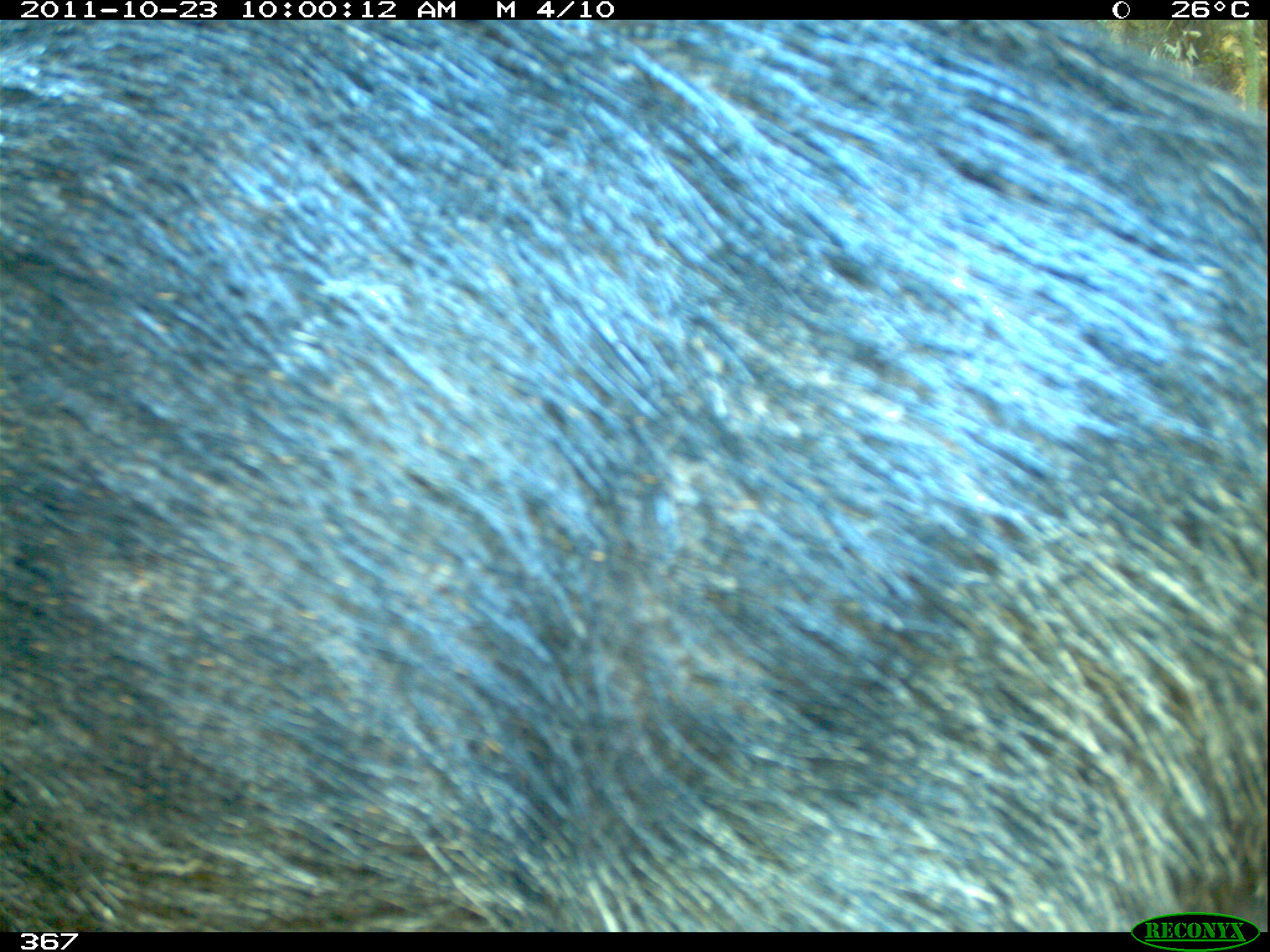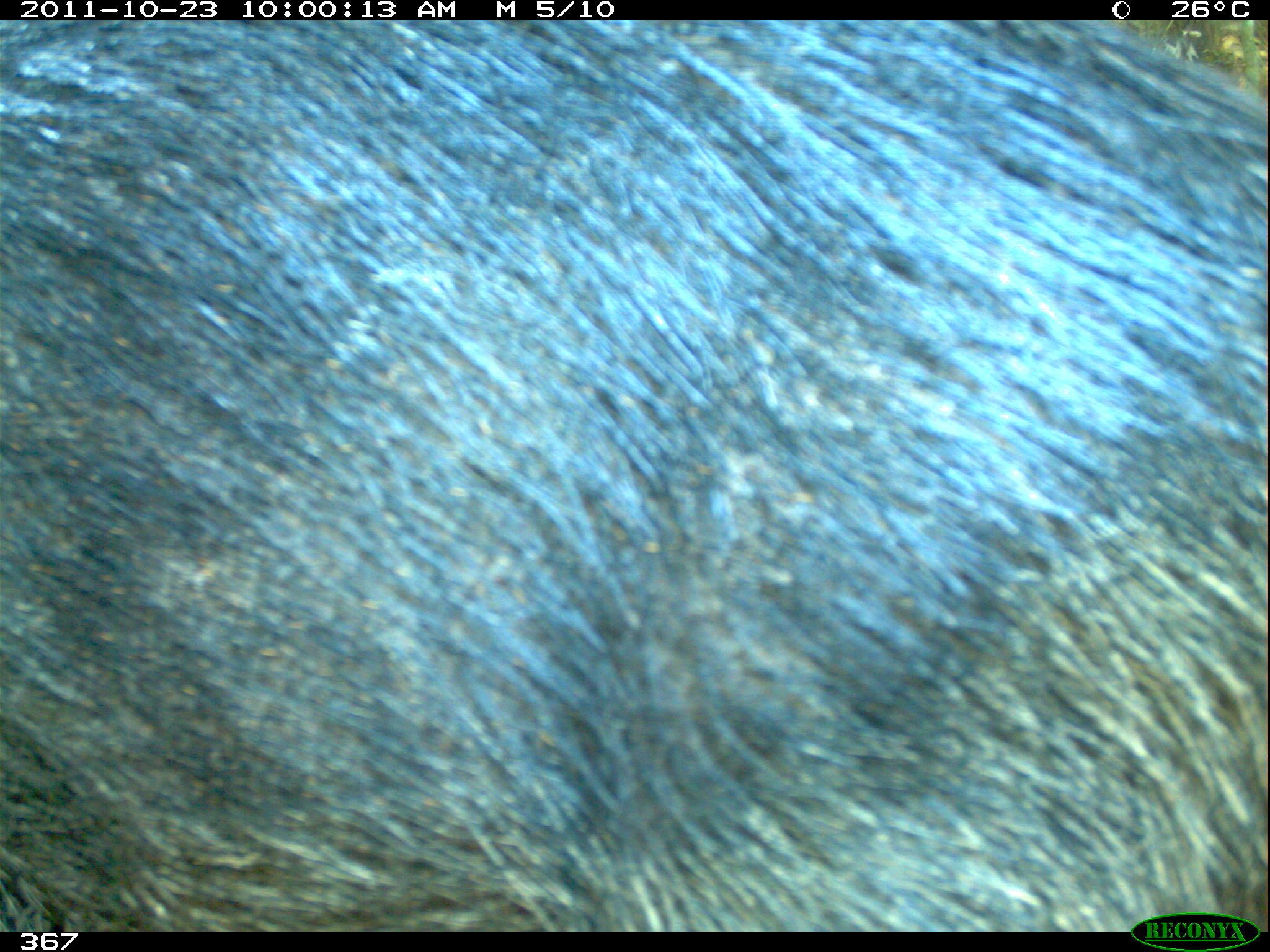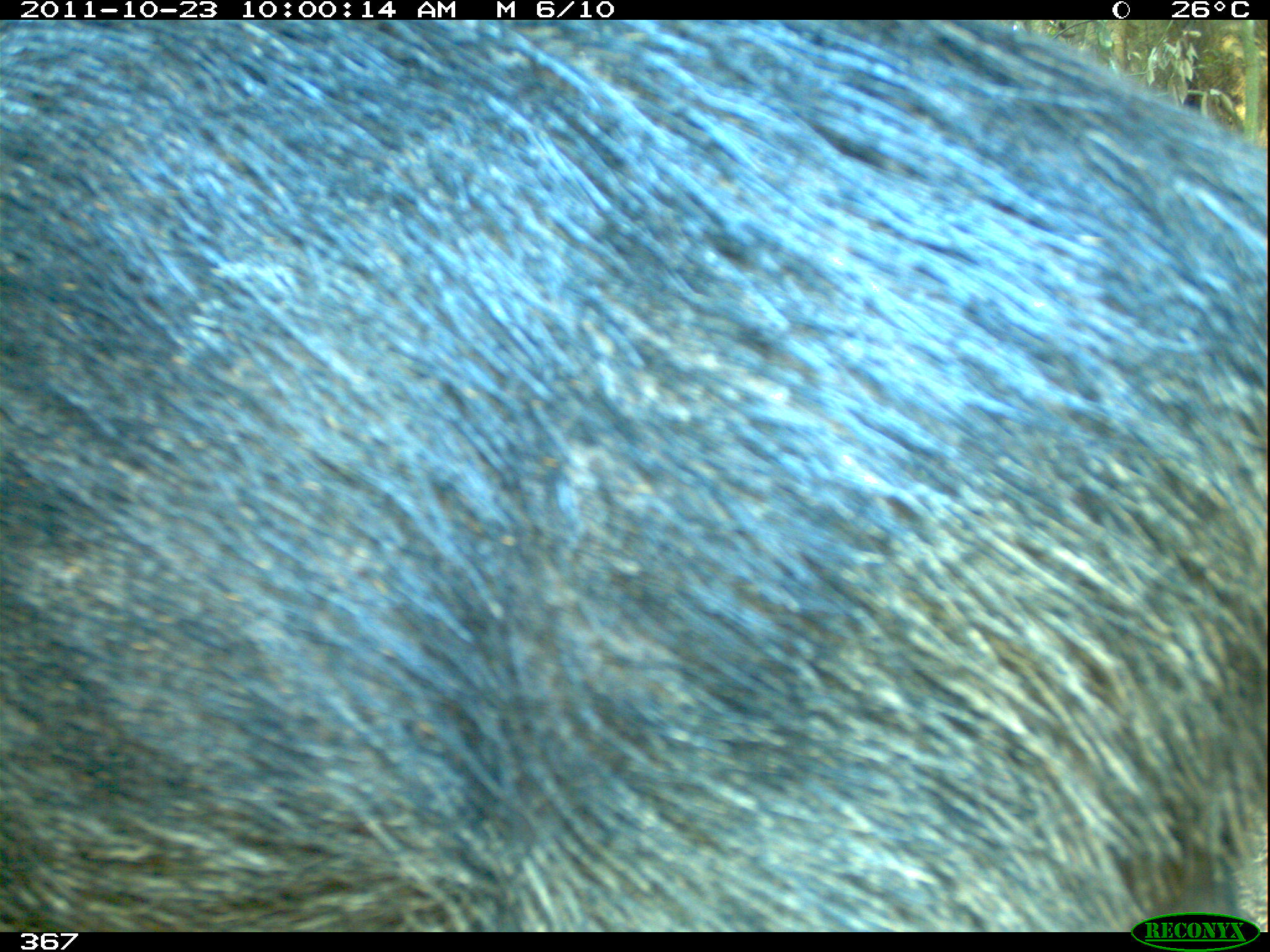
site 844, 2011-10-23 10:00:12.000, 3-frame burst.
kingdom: Animalia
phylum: Chordata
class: Mammalia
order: Artiodactyla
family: Tayassuidae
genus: Tayassu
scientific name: Tayassu pecari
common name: white-lipped peccary